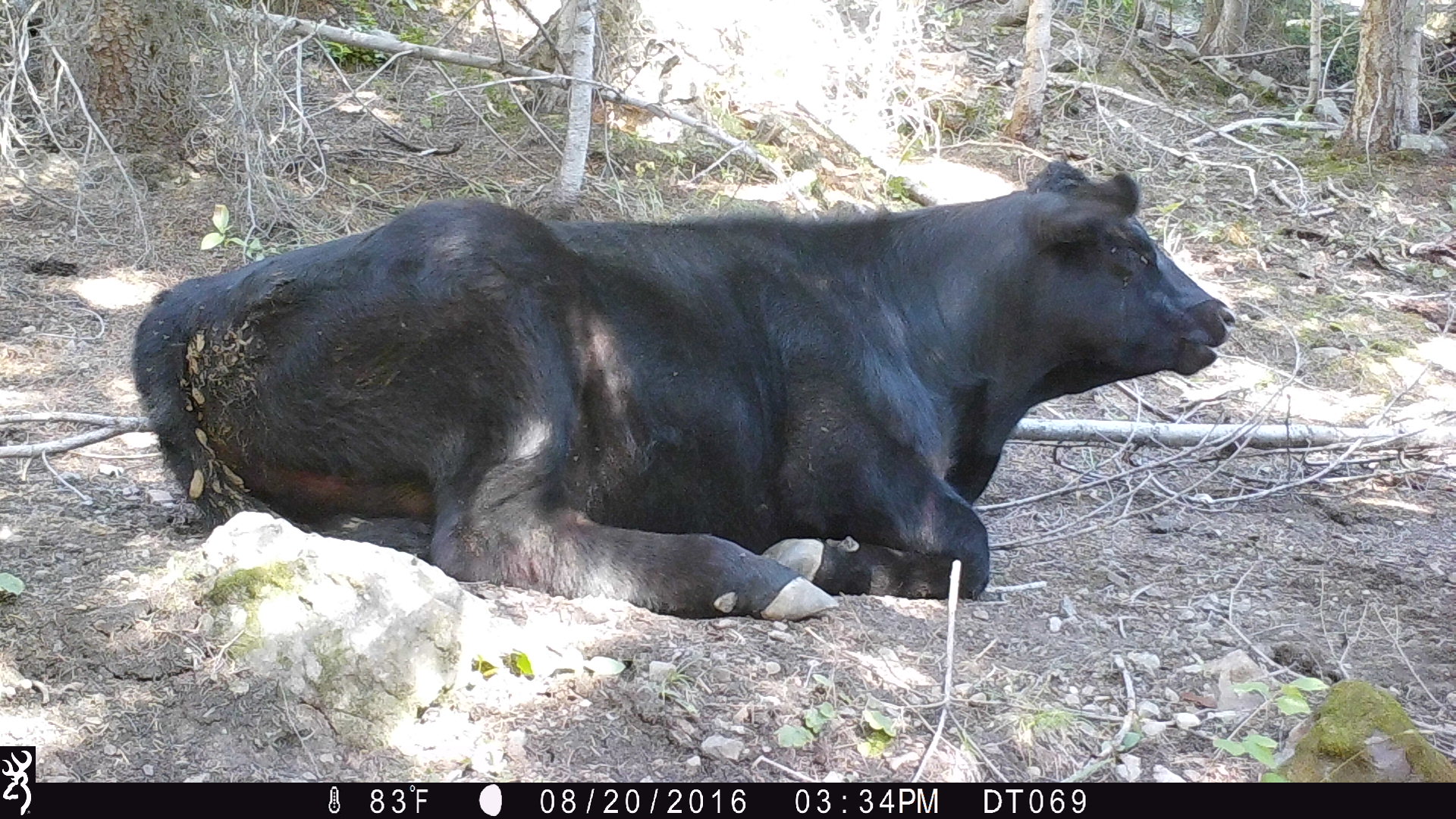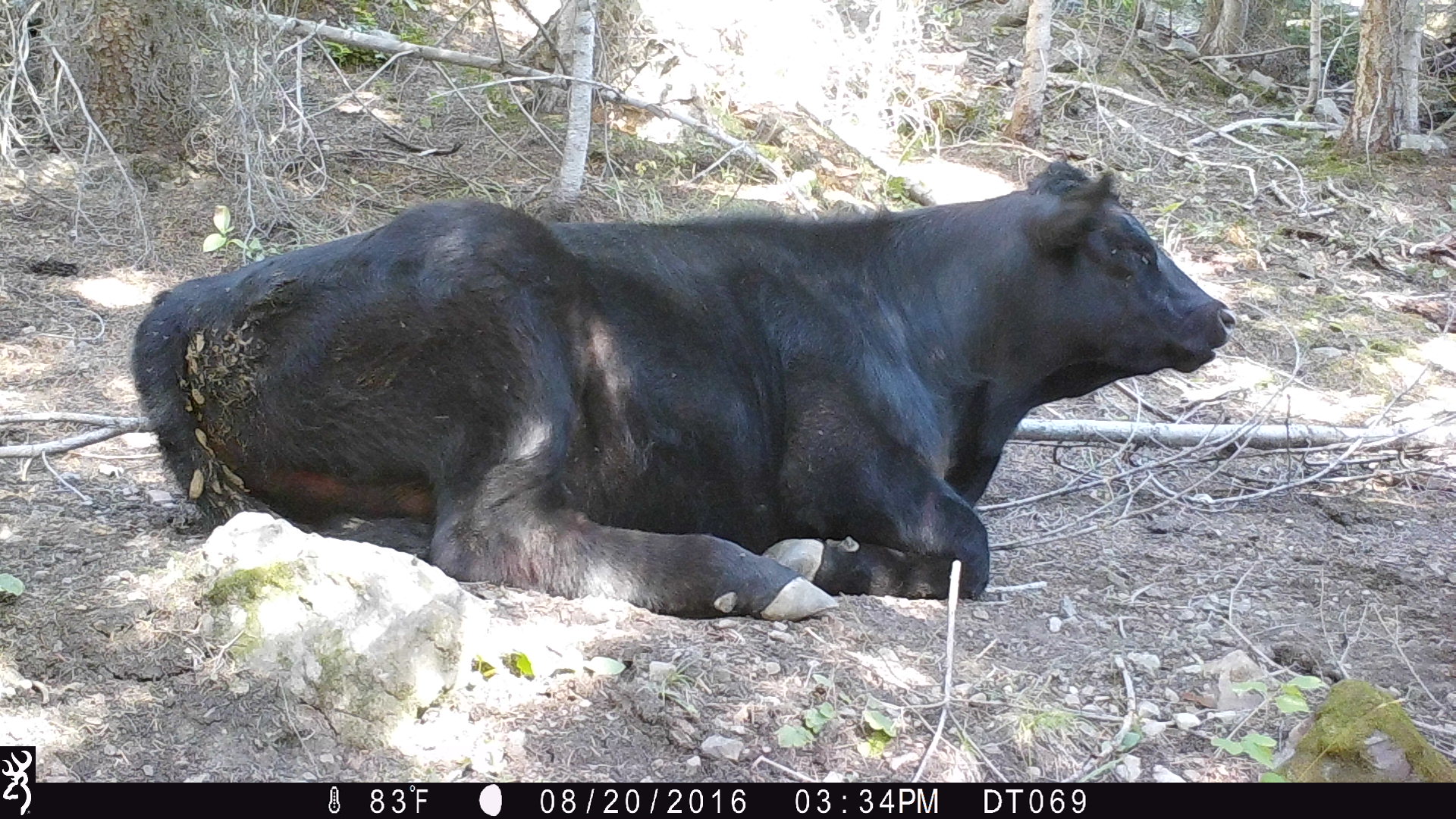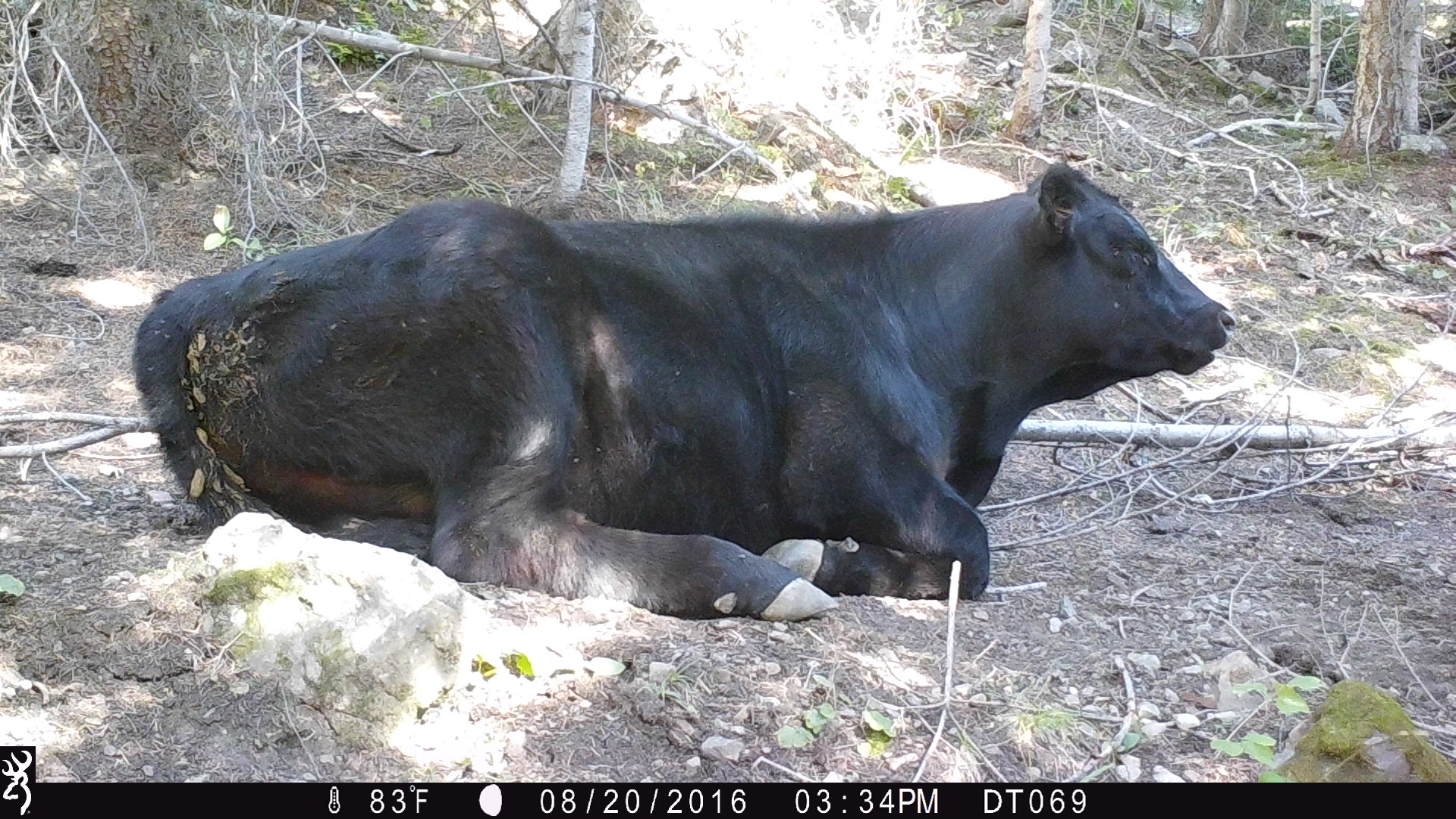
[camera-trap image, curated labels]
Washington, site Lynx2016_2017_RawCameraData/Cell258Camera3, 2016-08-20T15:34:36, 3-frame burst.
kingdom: Animalia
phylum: Chordata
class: Mammalia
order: Artiodactyla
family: Bovidae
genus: Bos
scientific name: Bos taurus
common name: domestic cattle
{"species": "domestic cattle (Bos taurus)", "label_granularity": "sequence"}